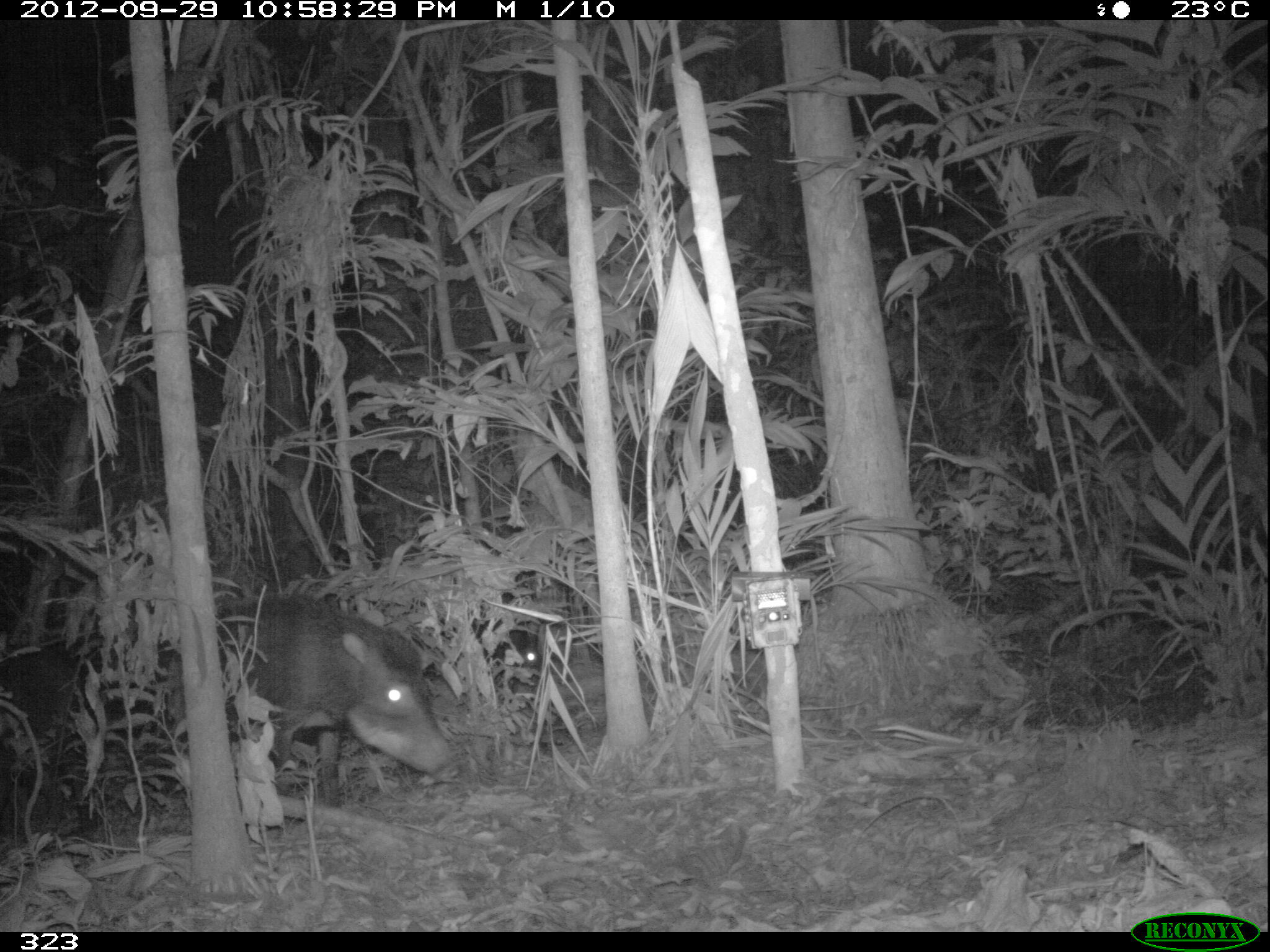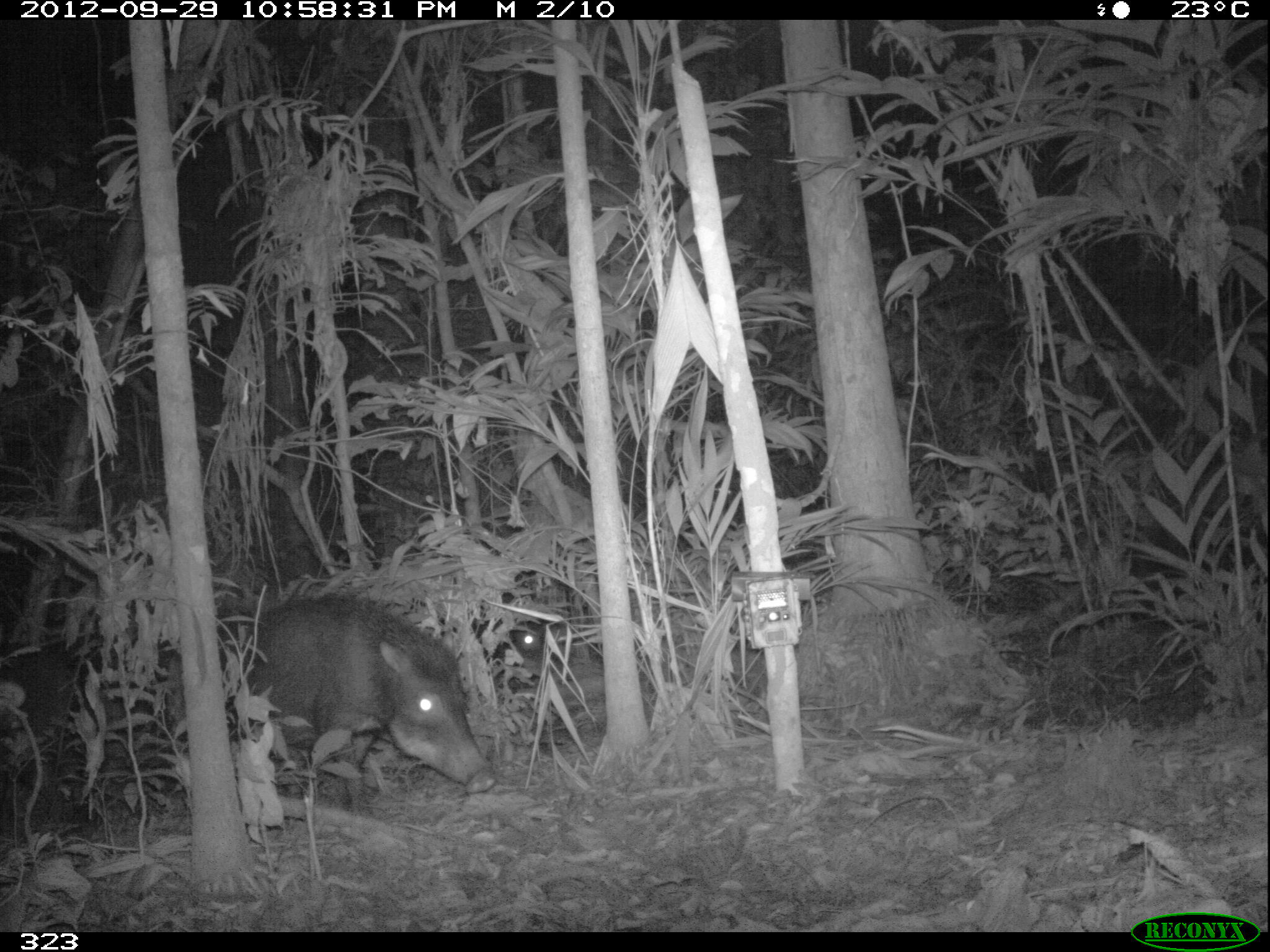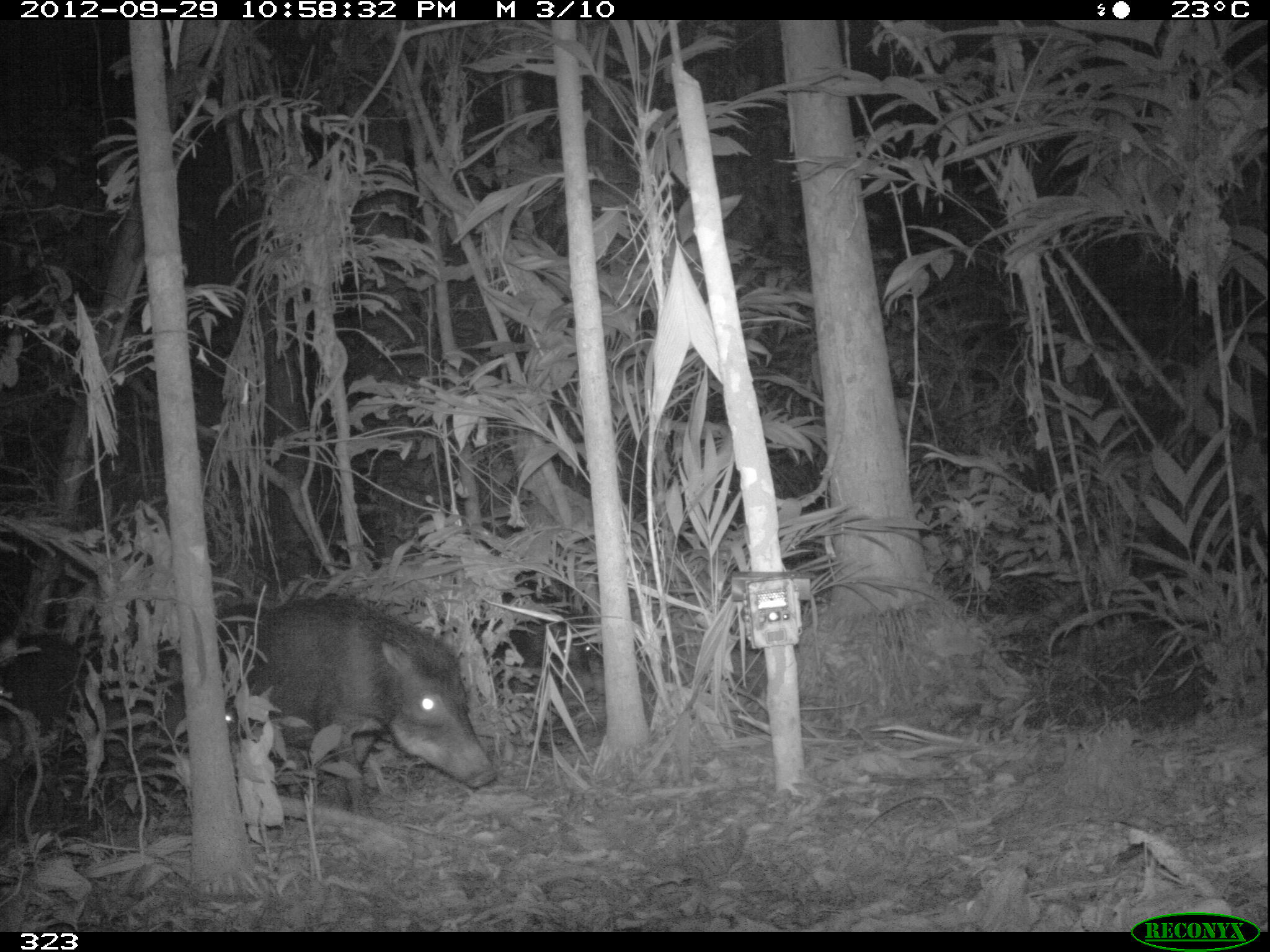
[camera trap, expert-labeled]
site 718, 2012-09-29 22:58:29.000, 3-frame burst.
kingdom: Animalia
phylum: Chordata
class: Mammalia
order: Artiodactyla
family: Tayassuidae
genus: Tayassu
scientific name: Tayassu pecari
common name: white-lipped peccary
Tayassu pecari (white-lipped peccary).